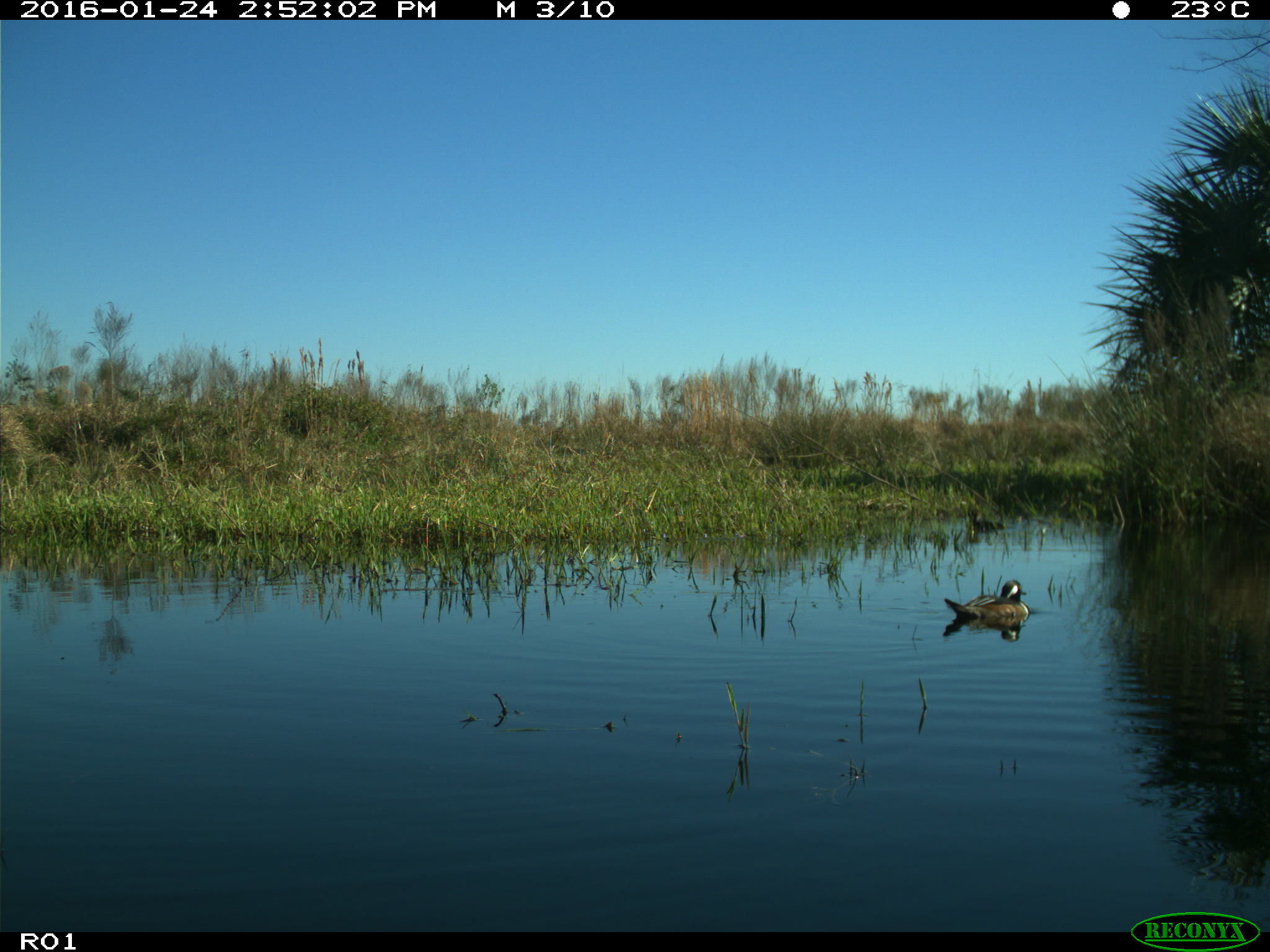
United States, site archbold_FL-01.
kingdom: Animalia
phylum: Chordata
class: Aves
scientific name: Aves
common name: birds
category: unidentified bird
Unidentified bird (birds) (Aves).